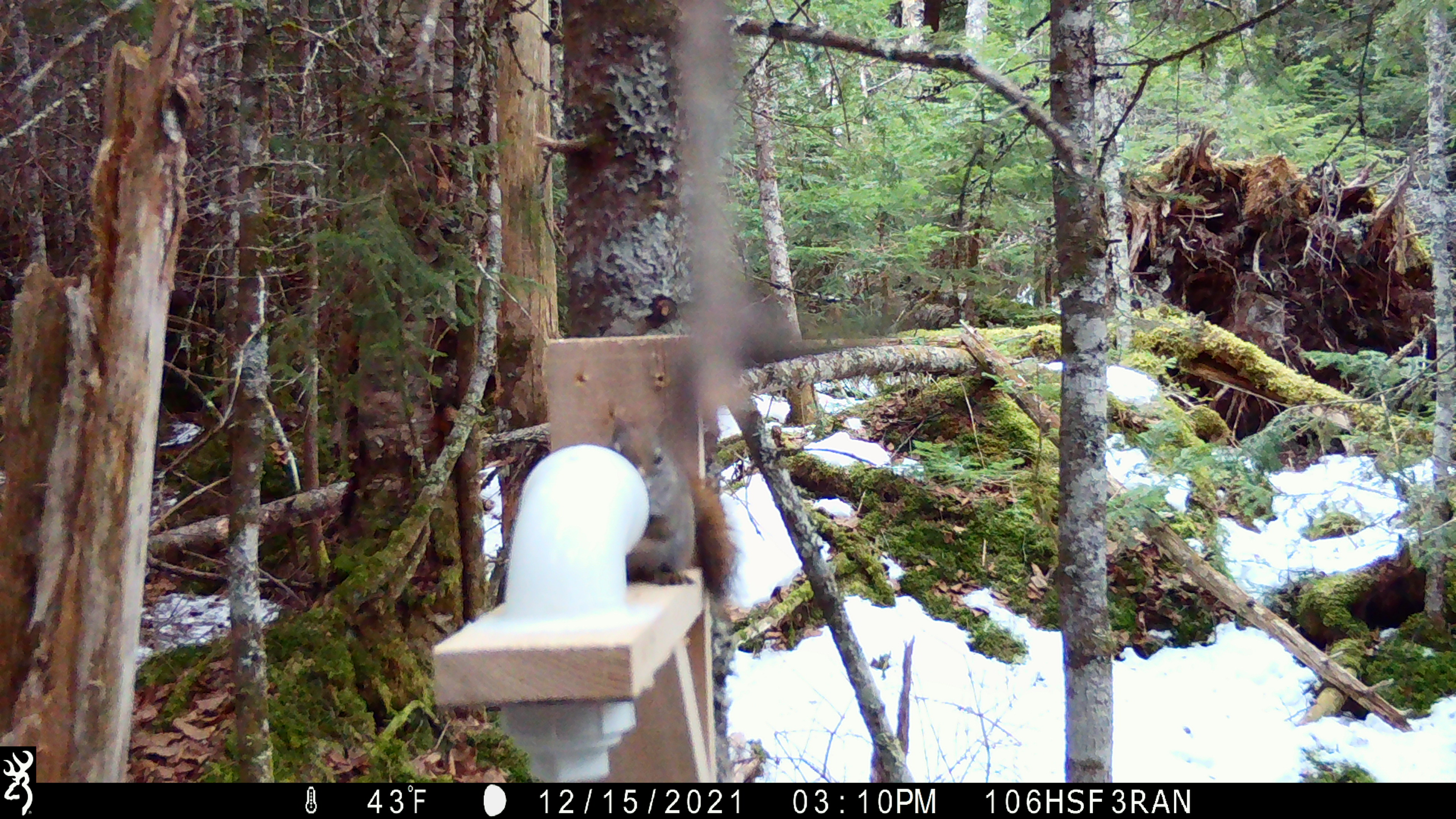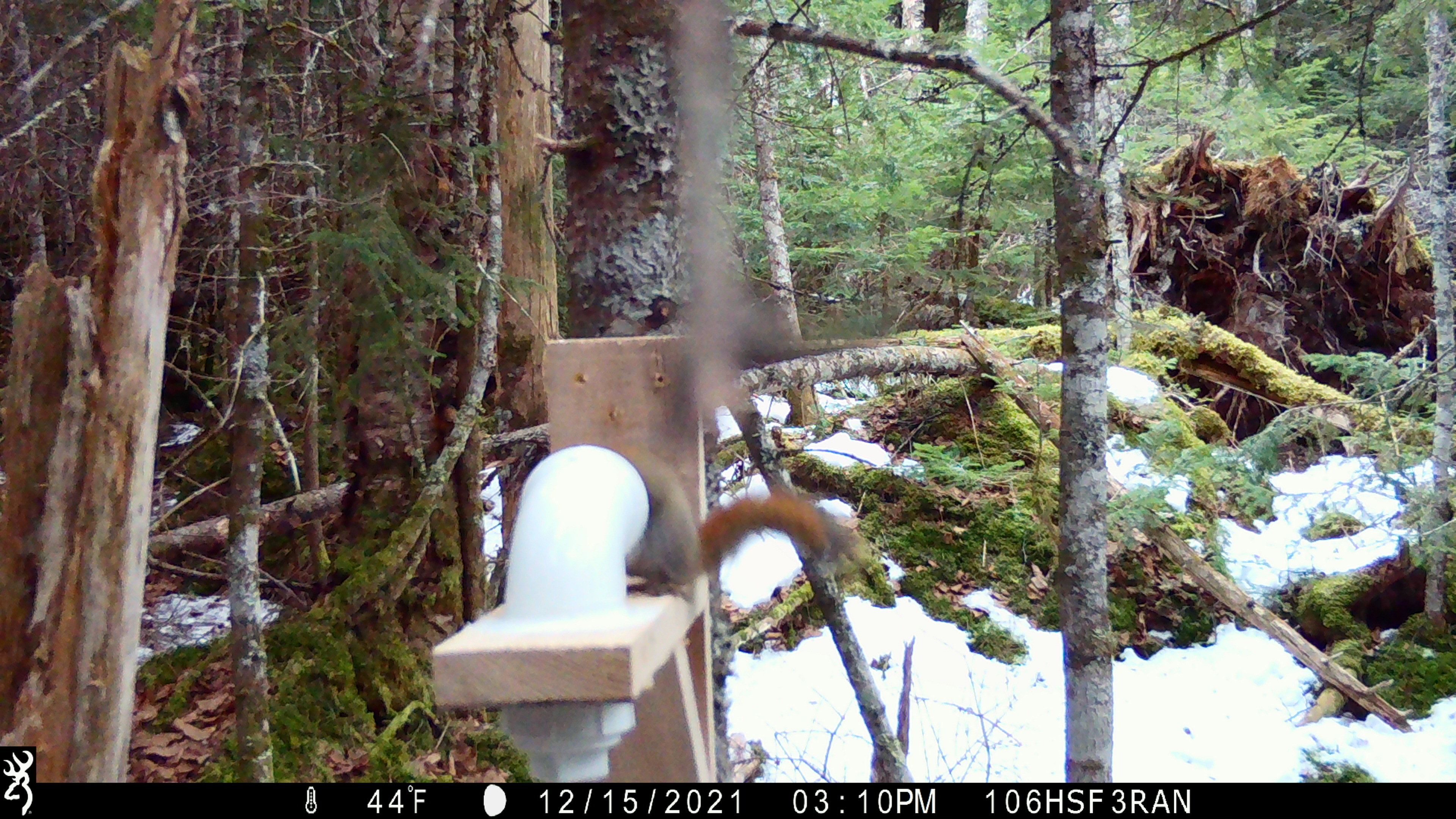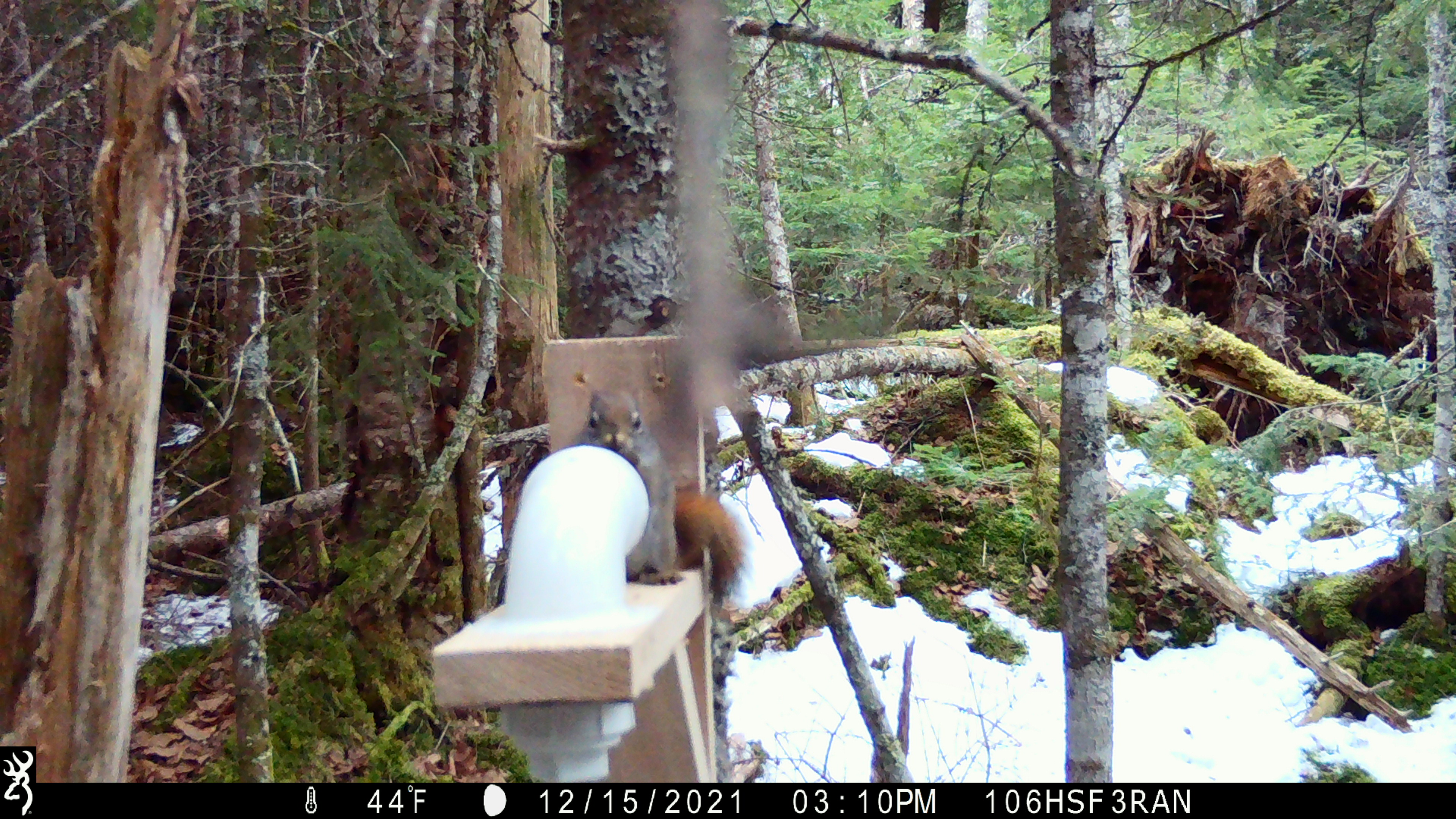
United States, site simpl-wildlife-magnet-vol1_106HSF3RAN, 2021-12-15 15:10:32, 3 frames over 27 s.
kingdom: Animalia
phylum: Chordata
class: Mammalia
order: Rodentia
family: Sciuridae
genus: Tamiasciurus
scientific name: Tamiasciurus hudsonicus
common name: red squirrel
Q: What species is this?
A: Red squirrel (Tamiasciurus hudsonicus).